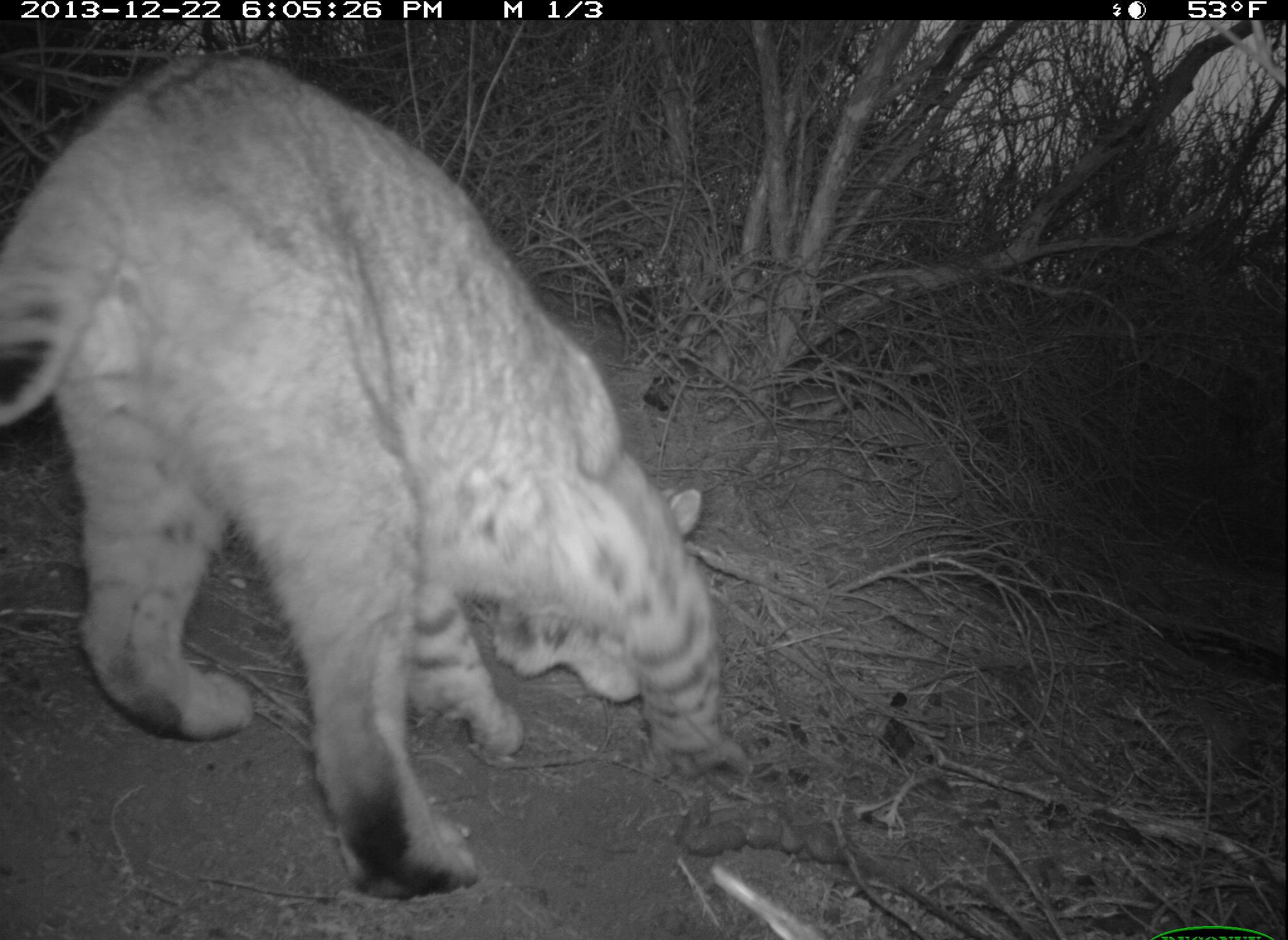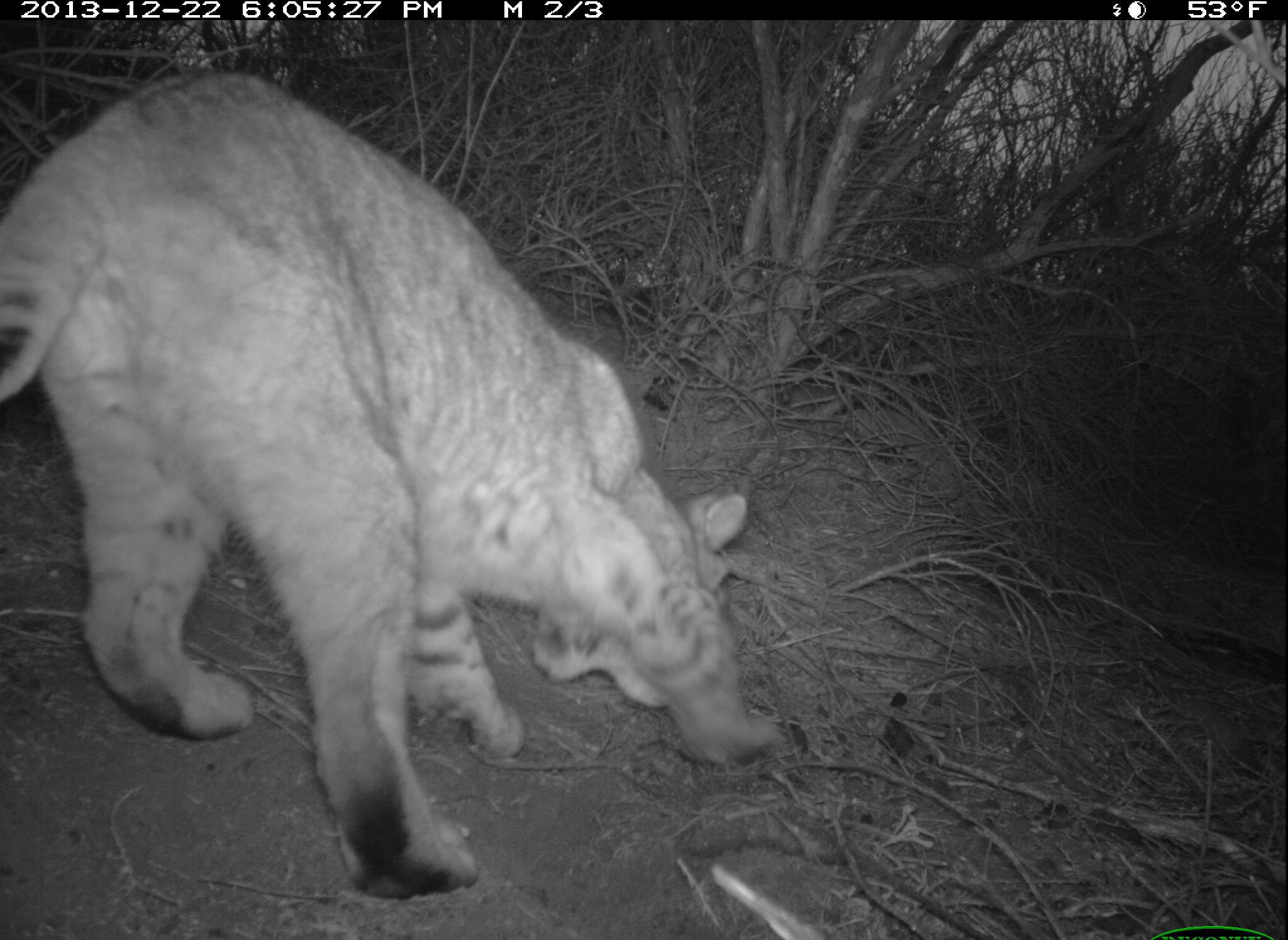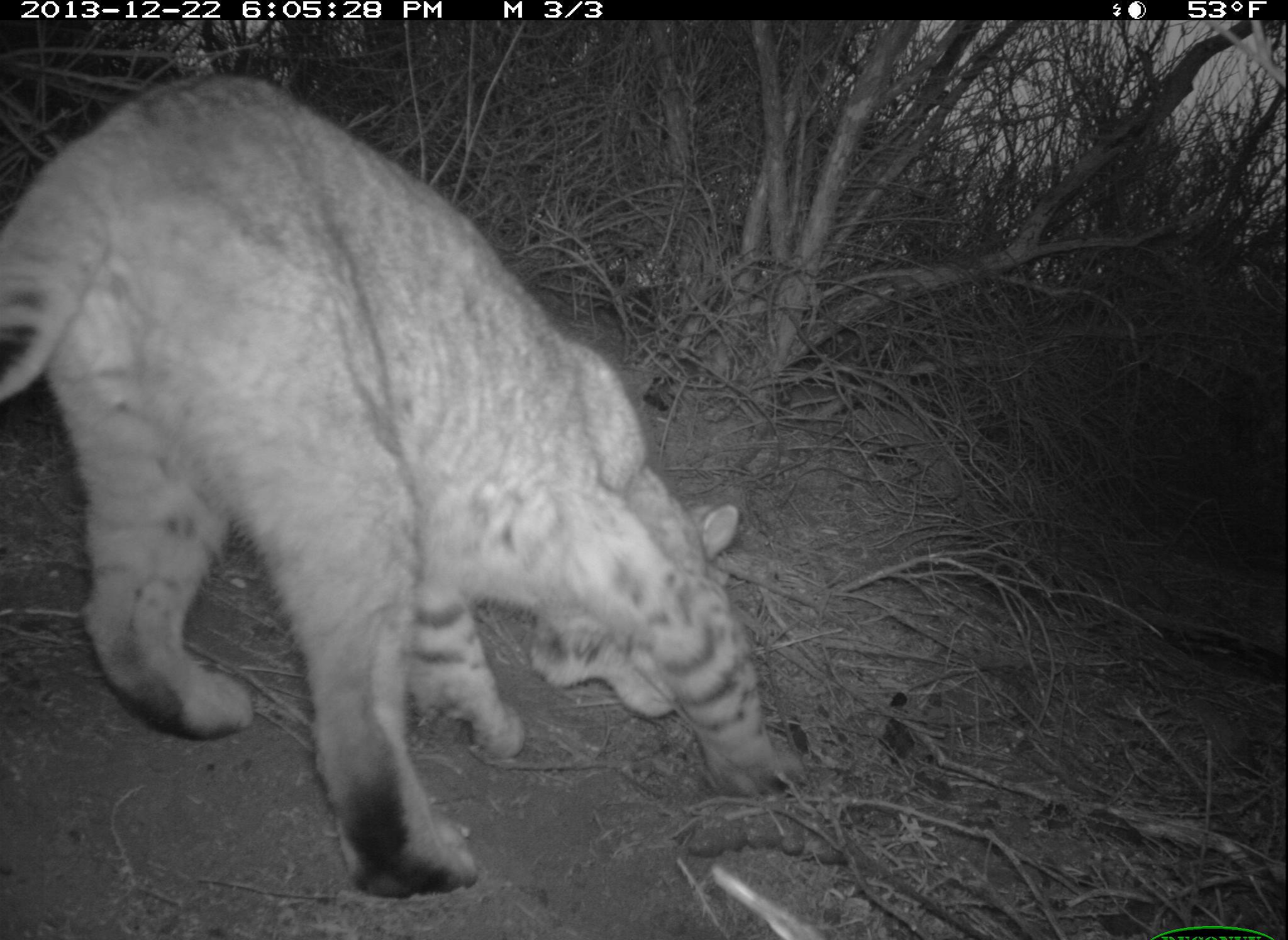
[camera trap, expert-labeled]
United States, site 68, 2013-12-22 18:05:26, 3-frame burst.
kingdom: Animalia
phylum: Chordata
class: Mammalia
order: Carnivora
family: Felidae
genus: Lynx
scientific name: Lynx rufus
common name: bobcat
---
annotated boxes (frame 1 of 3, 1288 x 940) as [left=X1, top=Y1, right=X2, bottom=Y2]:
bobcat: [left=2, top=47, right=725, bottom=903]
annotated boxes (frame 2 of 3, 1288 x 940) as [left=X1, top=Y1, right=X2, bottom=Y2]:
bobcat: [left=0, top=68, right=788, bottom=905]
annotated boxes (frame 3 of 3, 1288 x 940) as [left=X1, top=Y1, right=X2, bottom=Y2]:
bobcat: [left=0, top=74, right=790, bottom=903]